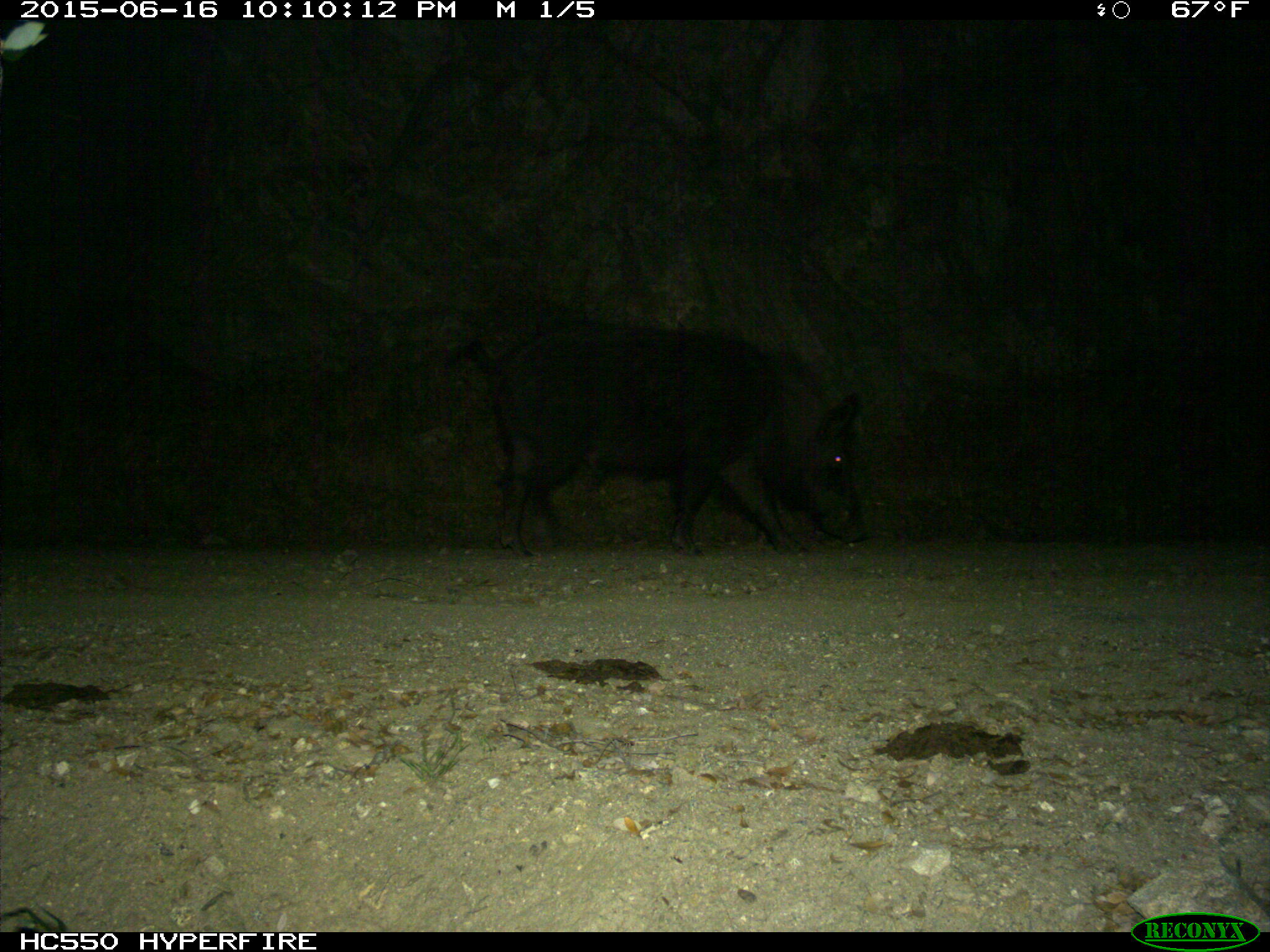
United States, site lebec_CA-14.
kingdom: Animalia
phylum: Chordata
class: Mammalia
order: Artiodactyla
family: Suidae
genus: Sus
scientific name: Sus scrofa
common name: wild boar